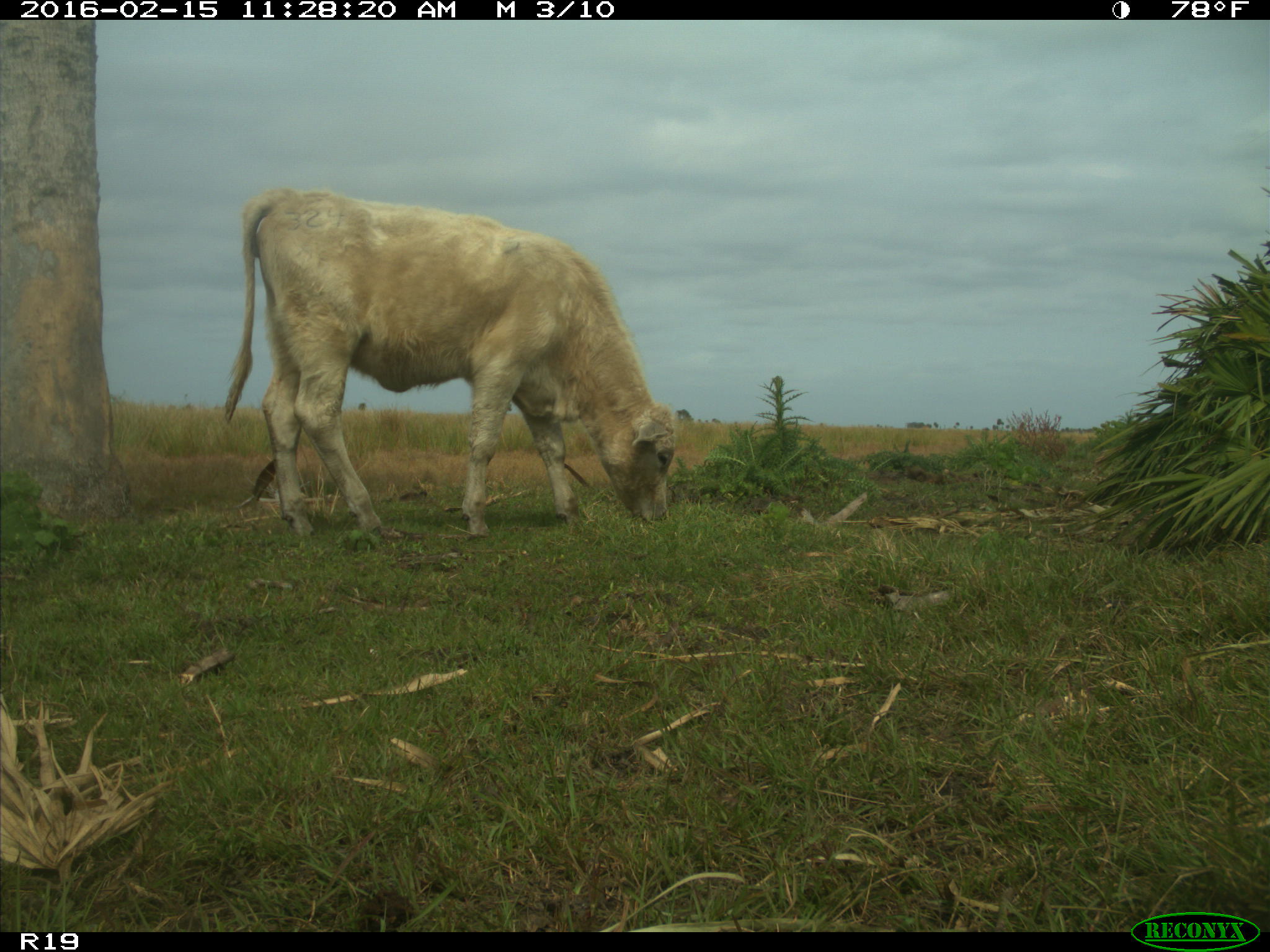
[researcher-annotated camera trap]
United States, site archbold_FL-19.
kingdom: Animalia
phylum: Chordata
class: Mammalia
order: Artiodactyla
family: Bovidae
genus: Bos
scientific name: Bos taurus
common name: domestic cow